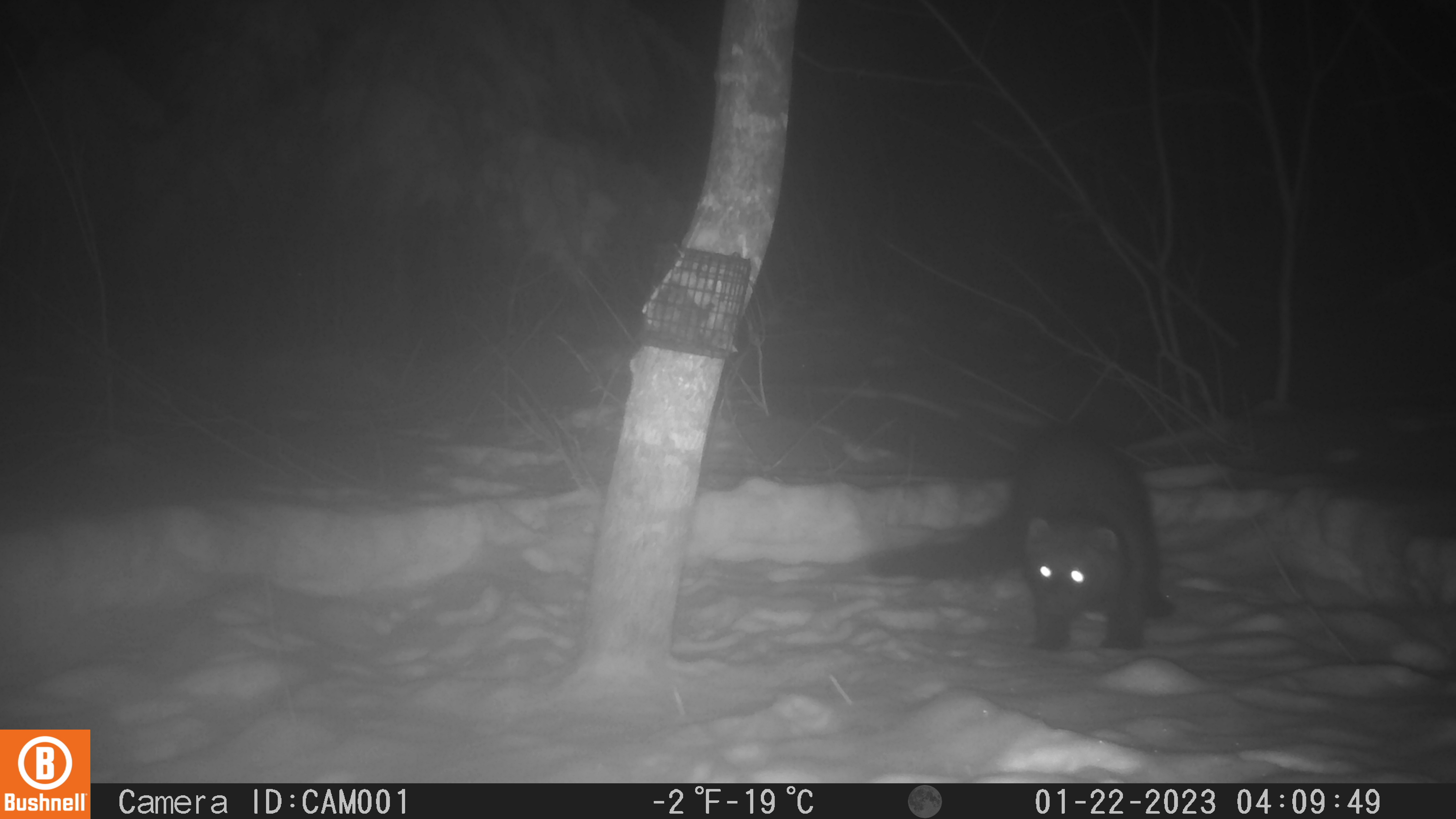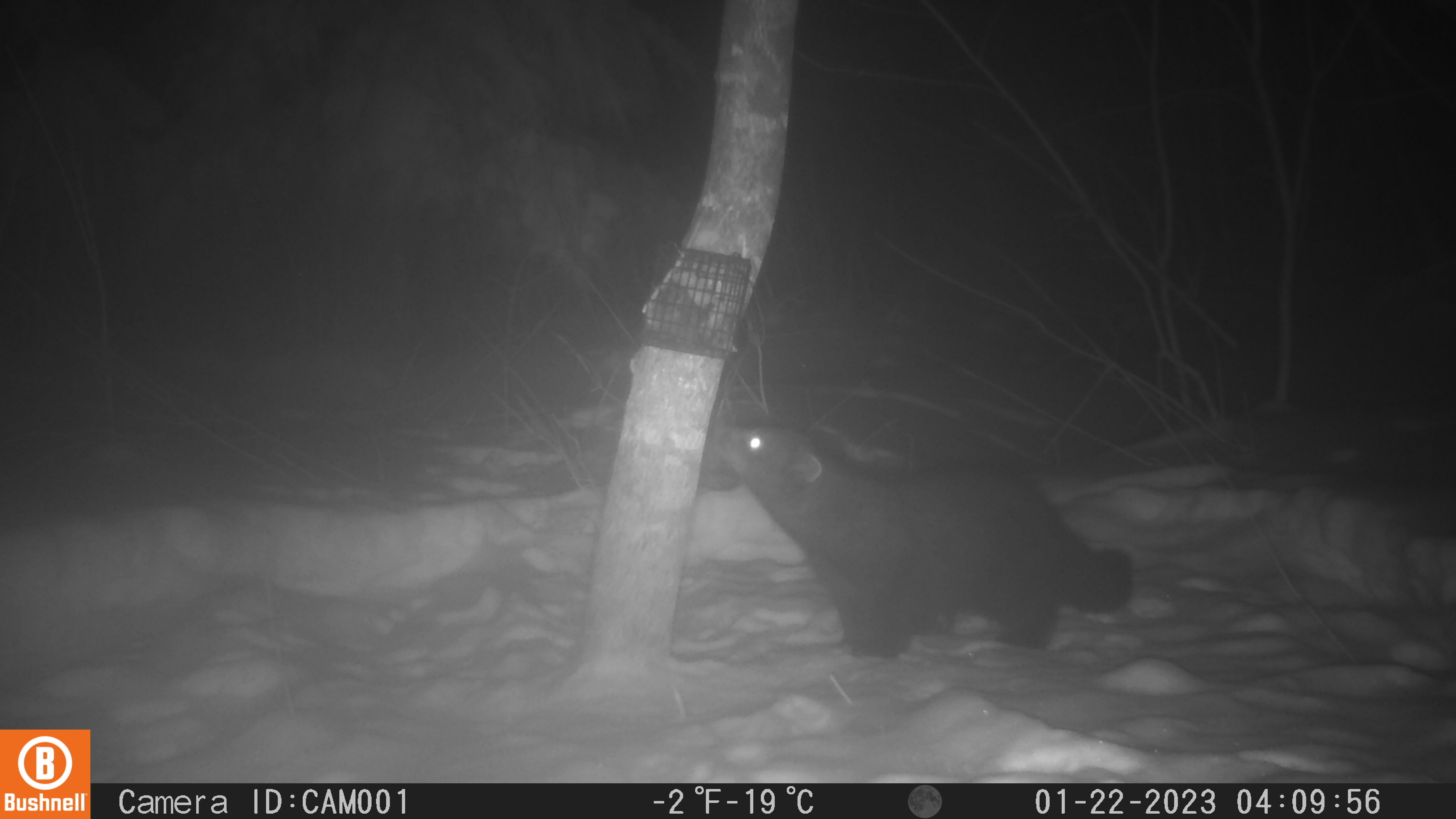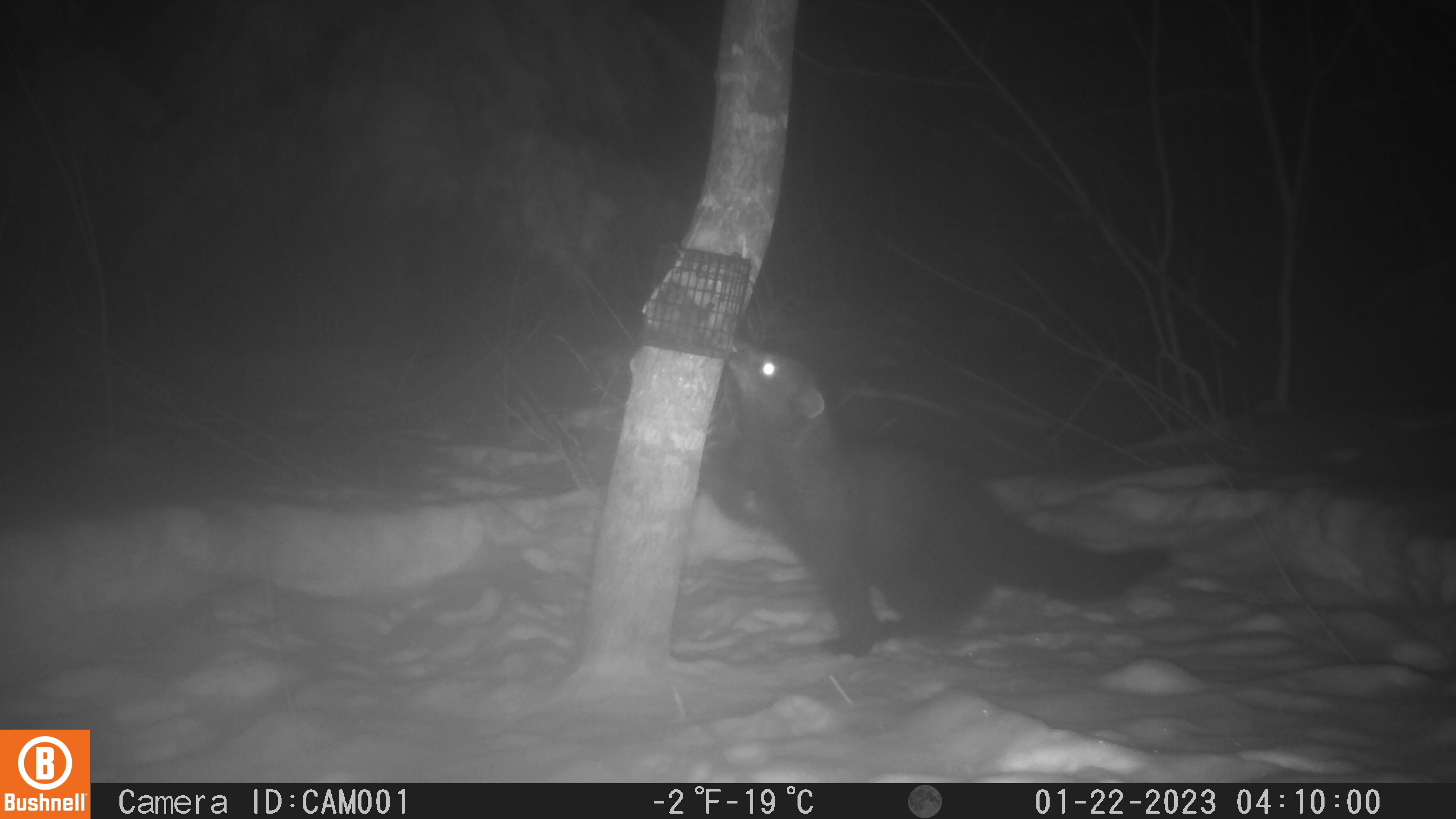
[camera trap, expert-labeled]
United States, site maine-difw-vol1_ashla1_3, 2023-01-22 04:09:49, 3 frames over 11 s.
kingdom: Animalia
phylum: Chordata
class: Mammalia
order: Carnivora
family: Mustelidae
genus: Pekania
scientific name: Pekania pennanti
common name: fisher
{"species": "fisher (Pekania pennanti)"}